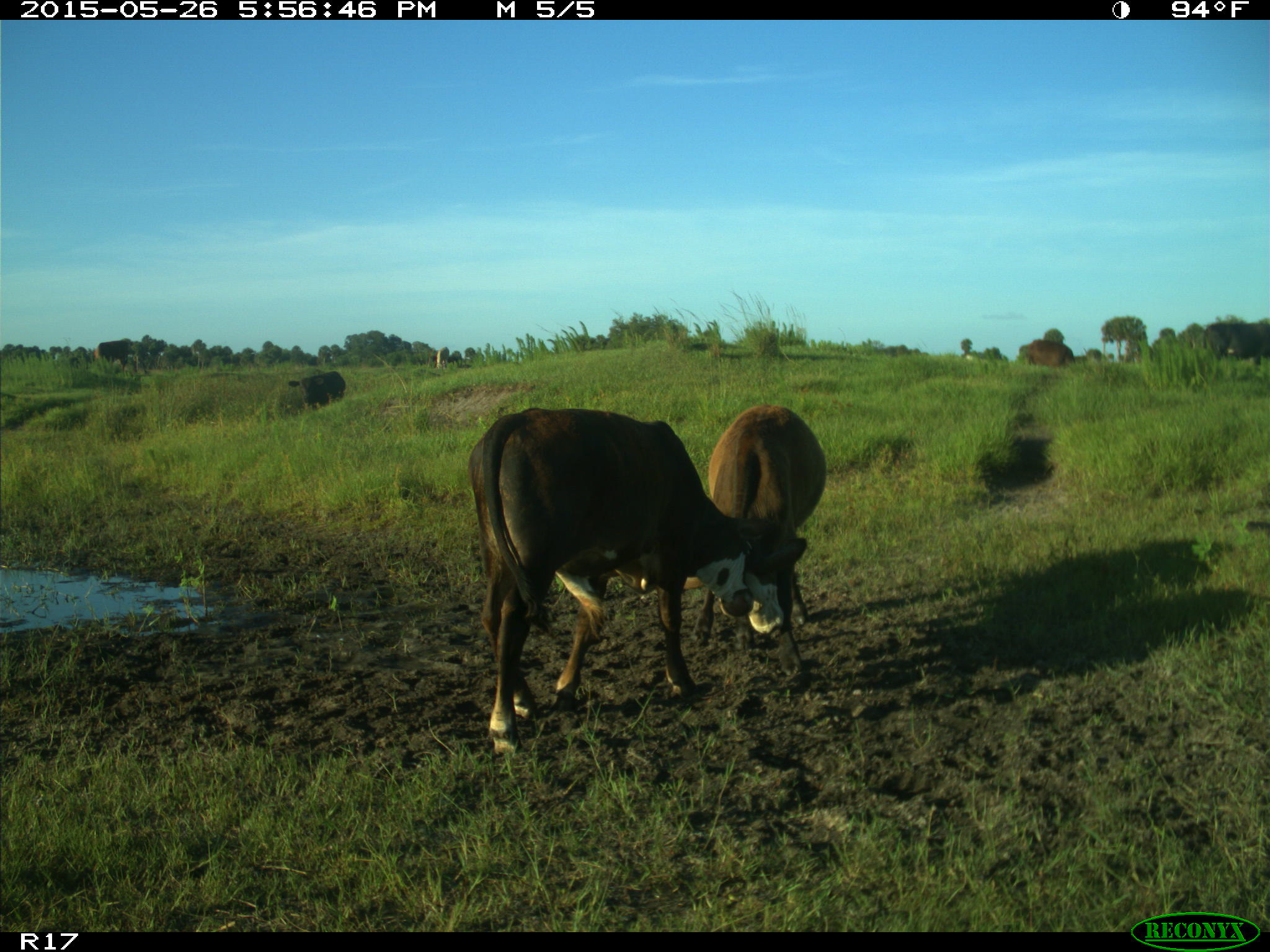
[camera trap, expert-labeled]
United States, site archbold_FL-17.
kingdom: Animalia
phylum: Chordata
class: Mammalia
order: Artiodactyla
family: Bovidae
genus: Bos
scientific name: Bos taurus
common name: domestic cow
Bos taurus (domestic cow).